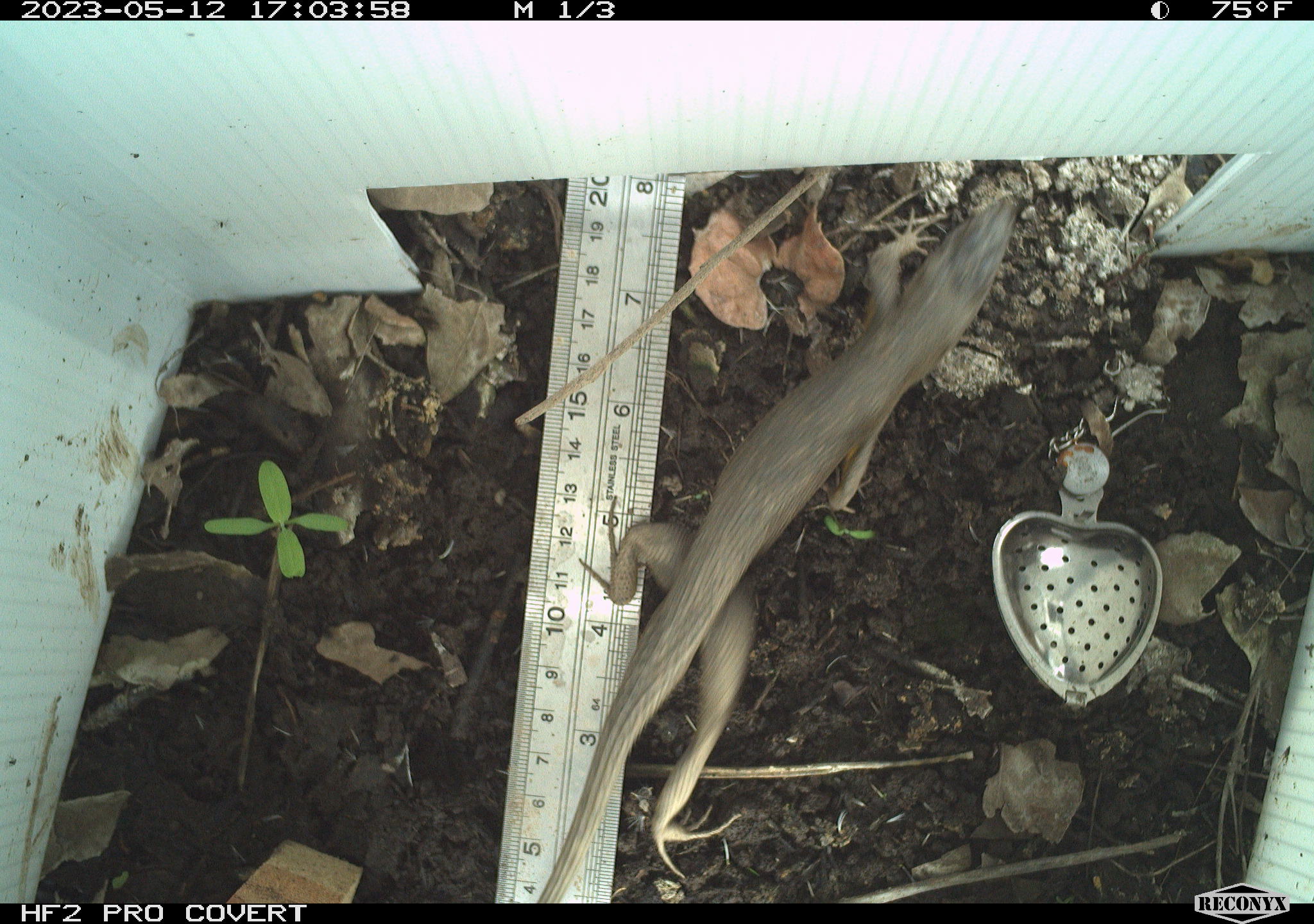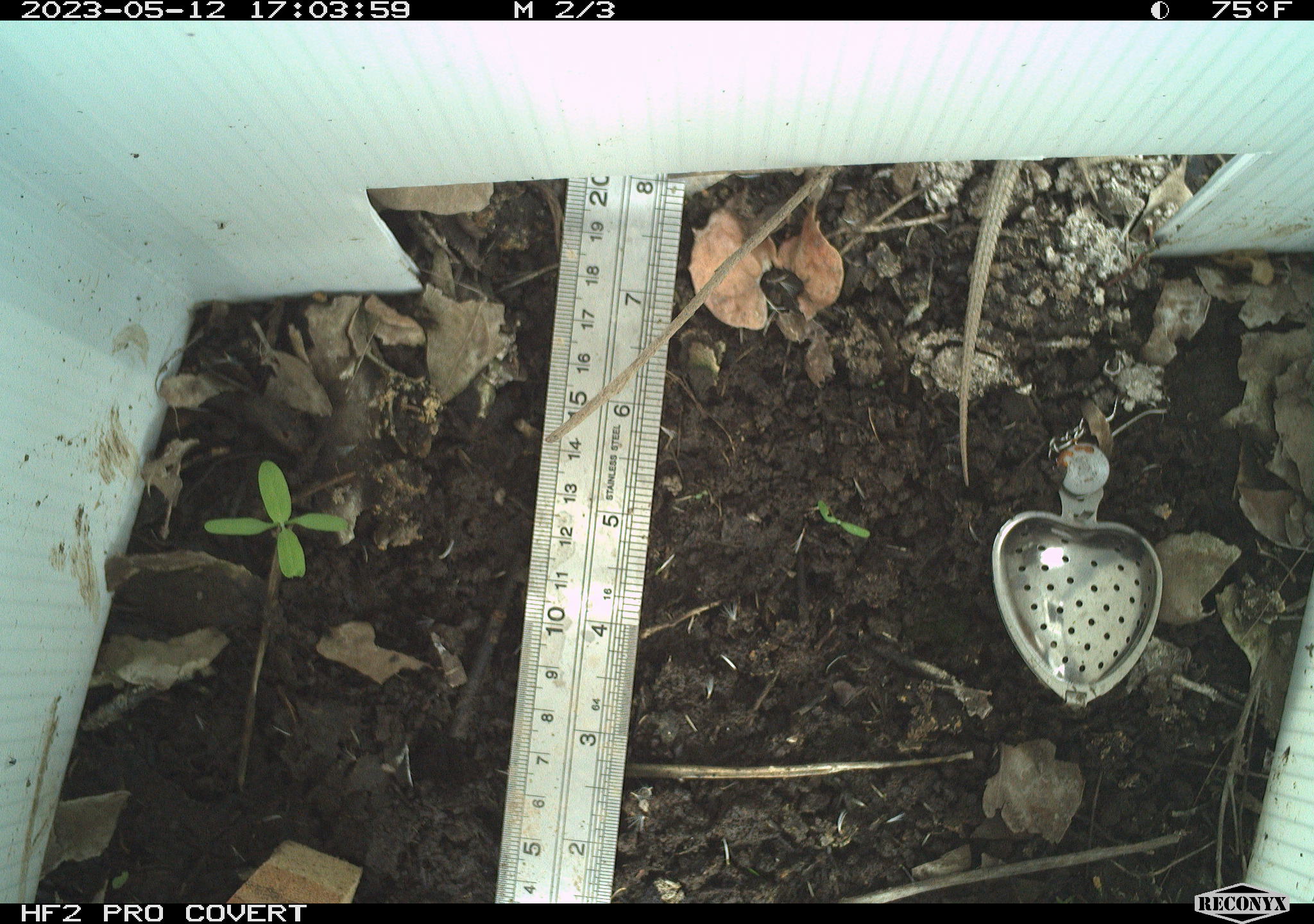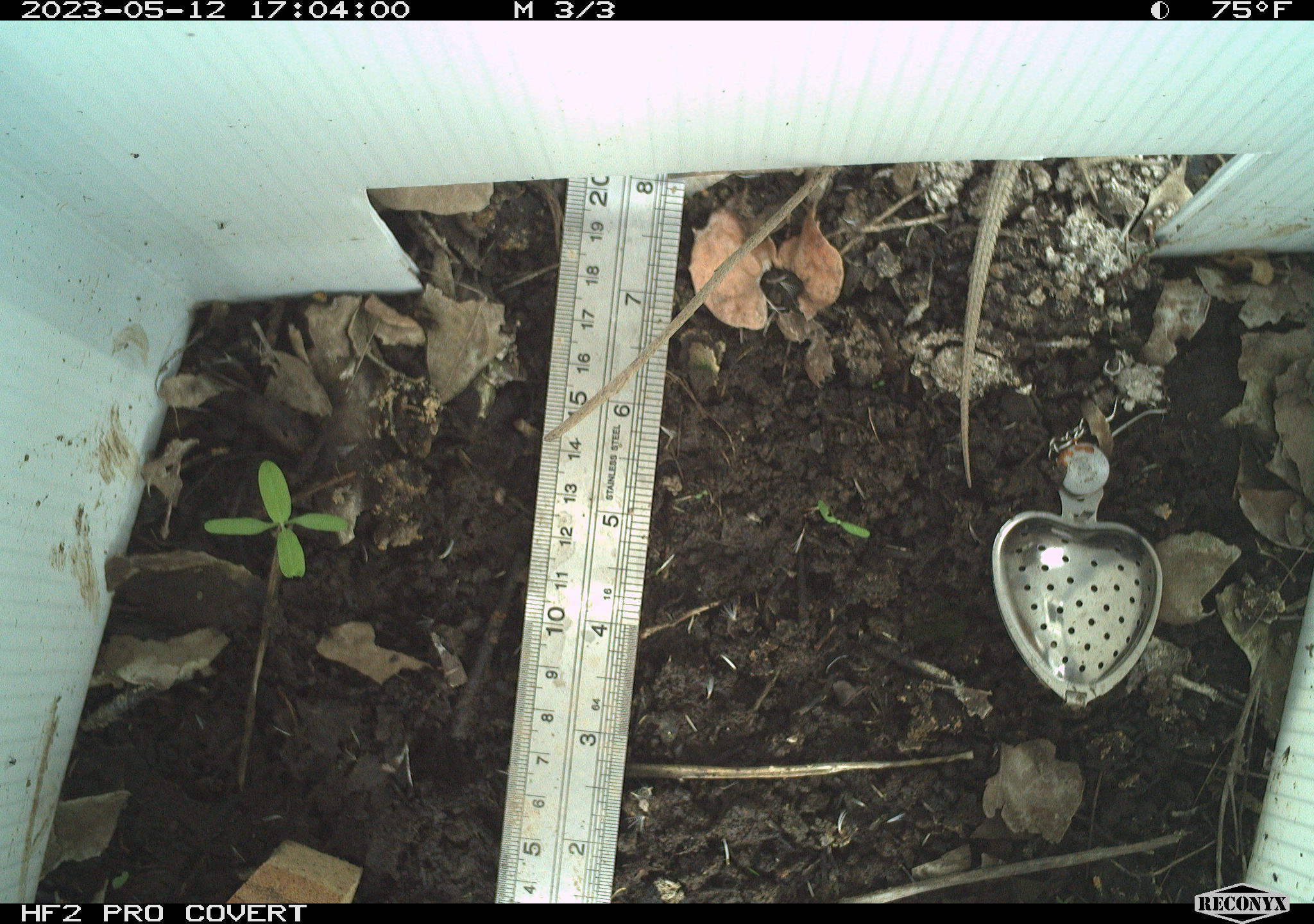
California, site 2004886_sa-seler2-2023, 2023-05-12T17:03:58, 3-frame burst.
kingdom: Animalia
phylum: Chordata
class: Reptilia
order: Squamata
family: Phrynosomatidae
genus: Sceloporus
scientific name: Sceloporus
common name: spiny lizards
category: sceloporus species